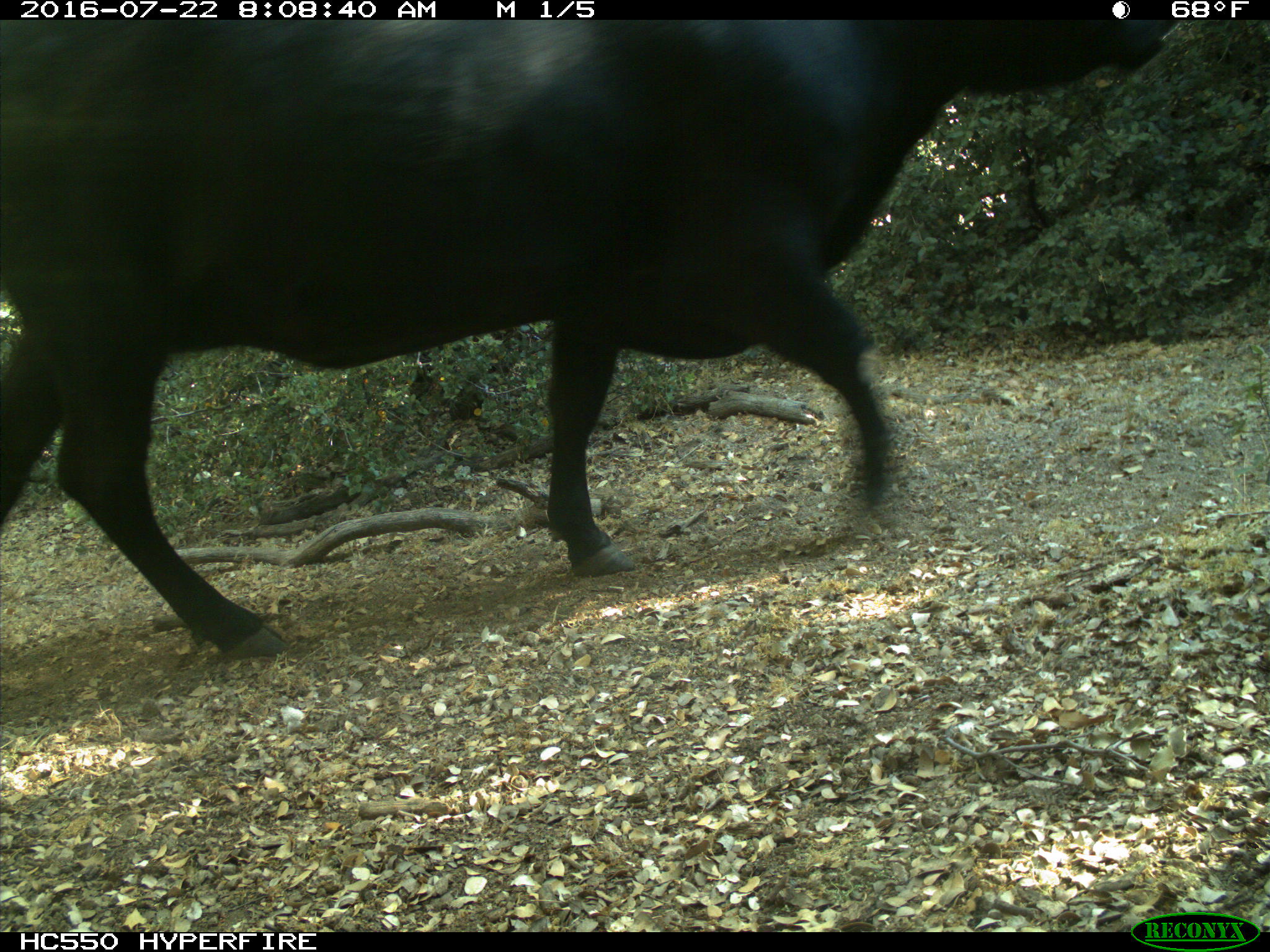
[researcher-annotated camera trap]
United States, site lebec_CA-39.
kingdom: Animalia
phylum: Chordata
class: Mammalia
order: Artiodactyla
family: Bovidae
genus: Bos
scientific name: Bos taurus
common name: domestic cow